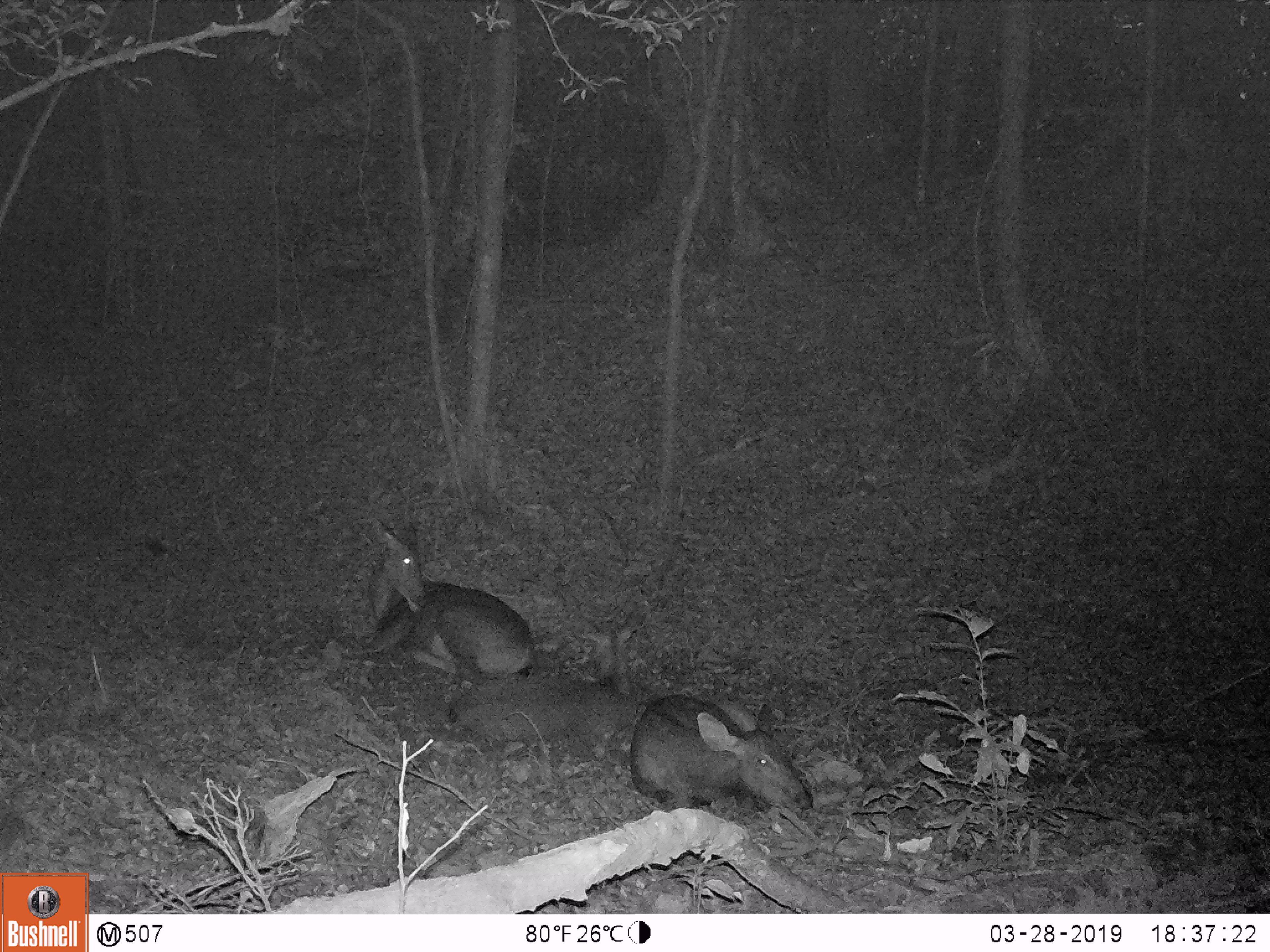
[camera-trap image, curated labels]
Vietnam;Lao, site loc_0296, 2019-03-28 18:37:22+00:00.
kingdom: Animalia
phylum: Chordata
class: Mammalia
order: Artiodactyla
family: Cervidae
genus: Rusa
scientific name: Rusa unicolor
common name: sambar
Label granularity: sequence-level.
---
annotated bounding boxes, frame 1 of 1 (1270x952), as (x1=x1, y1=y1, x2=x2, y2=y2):
sambar: (x1=363, y1=516, x2=541, y2=682); (x1=445, y1=606, x2=647, y2=747); (x1=628, y1=692, x2=815, y2=817)